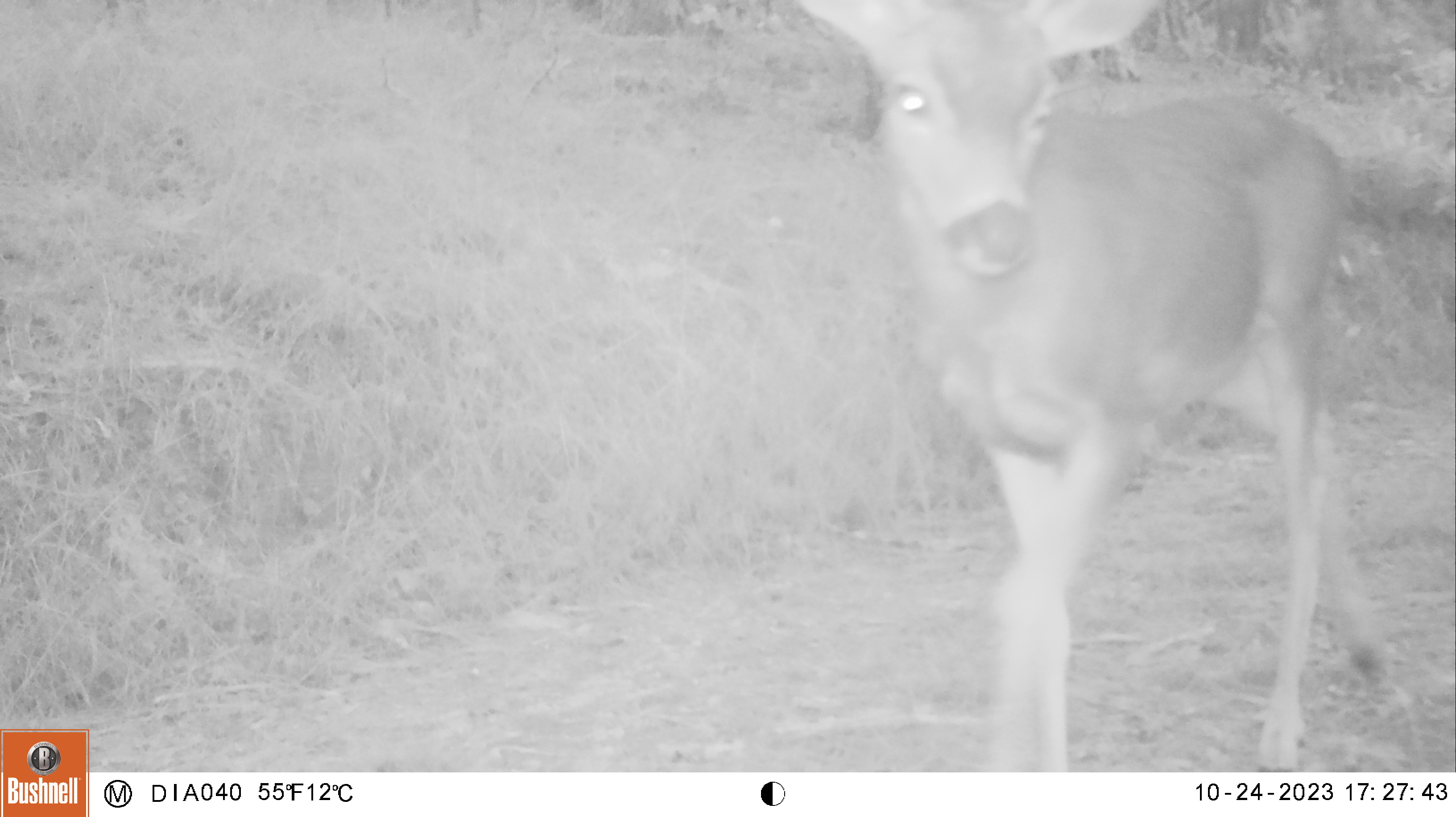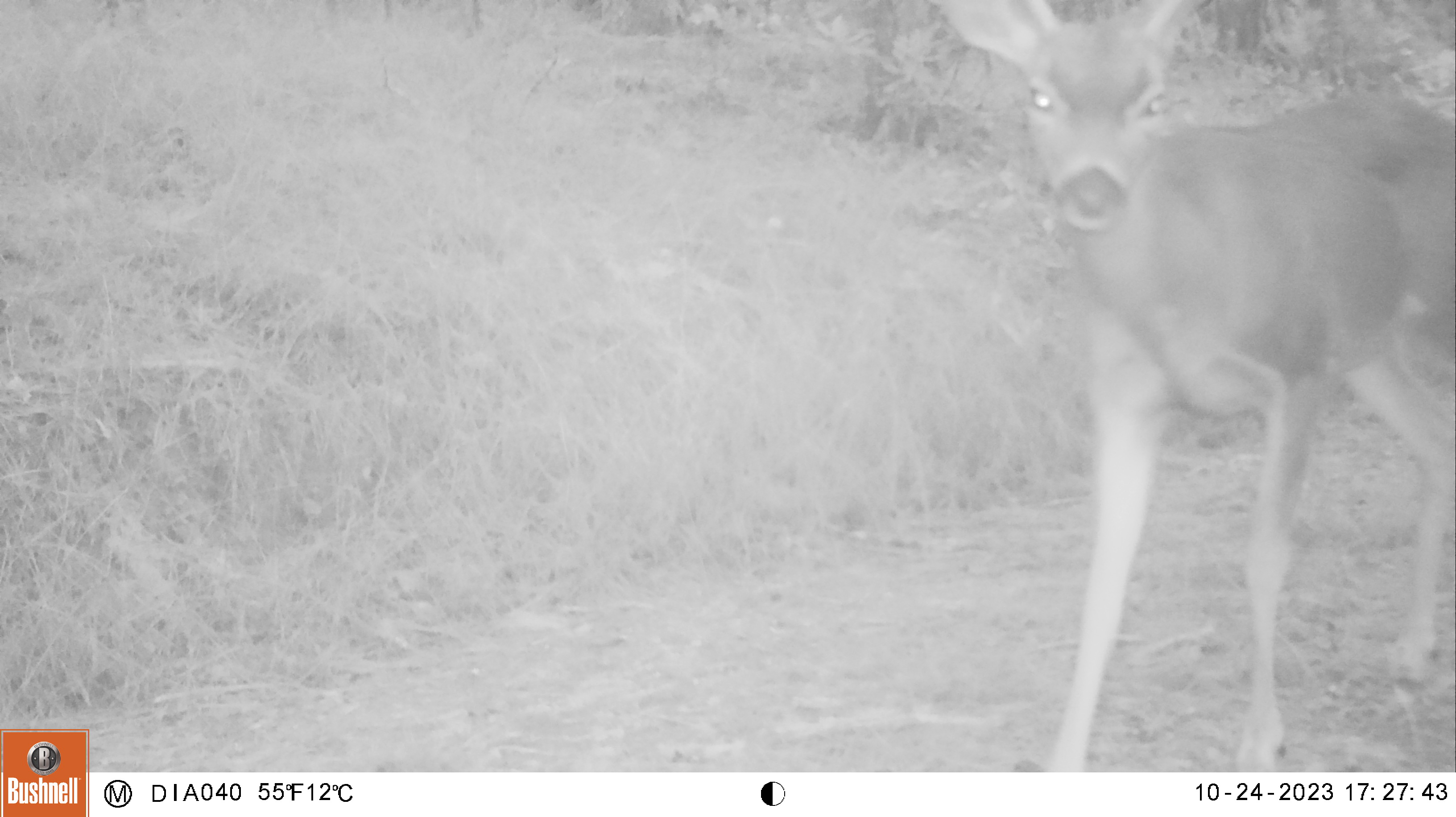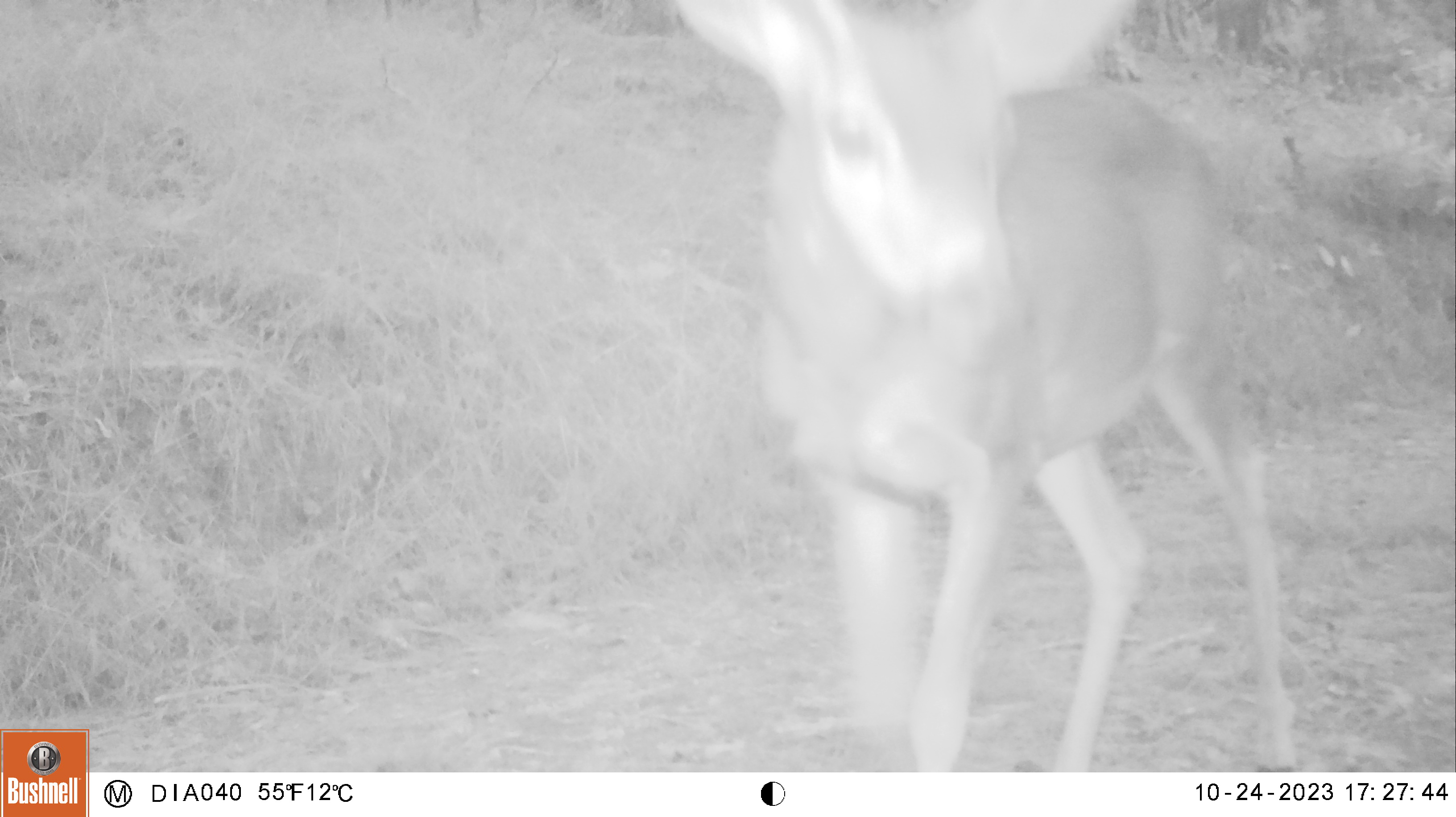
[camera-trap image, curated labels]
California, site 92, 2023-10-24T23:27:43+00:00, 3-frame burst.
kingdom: Animalia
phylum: Chordata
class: Mammalia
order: Artiodactyla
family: Cervidae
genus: Odocoileus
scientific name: Odocoileus hemionus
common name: mule deer